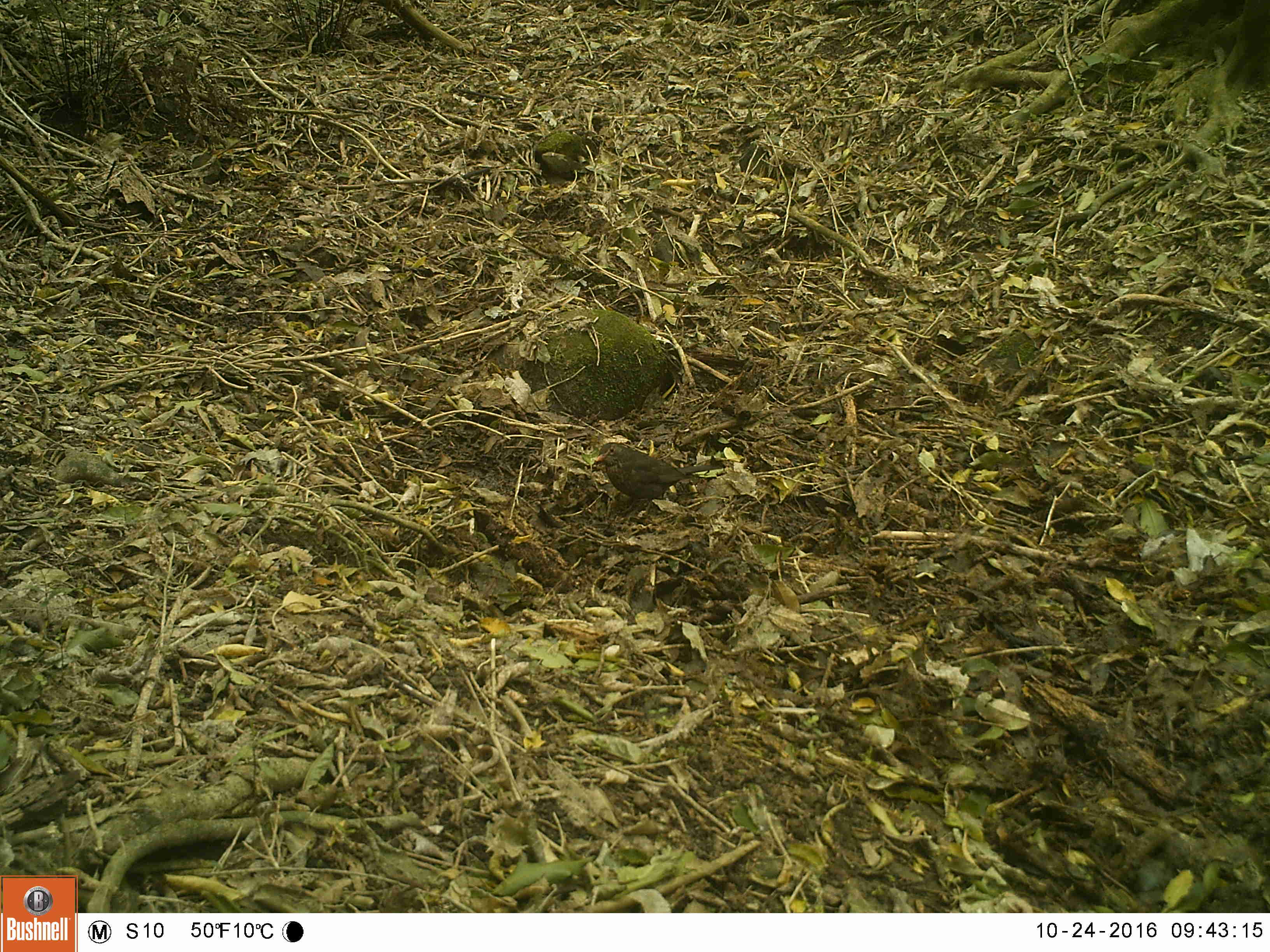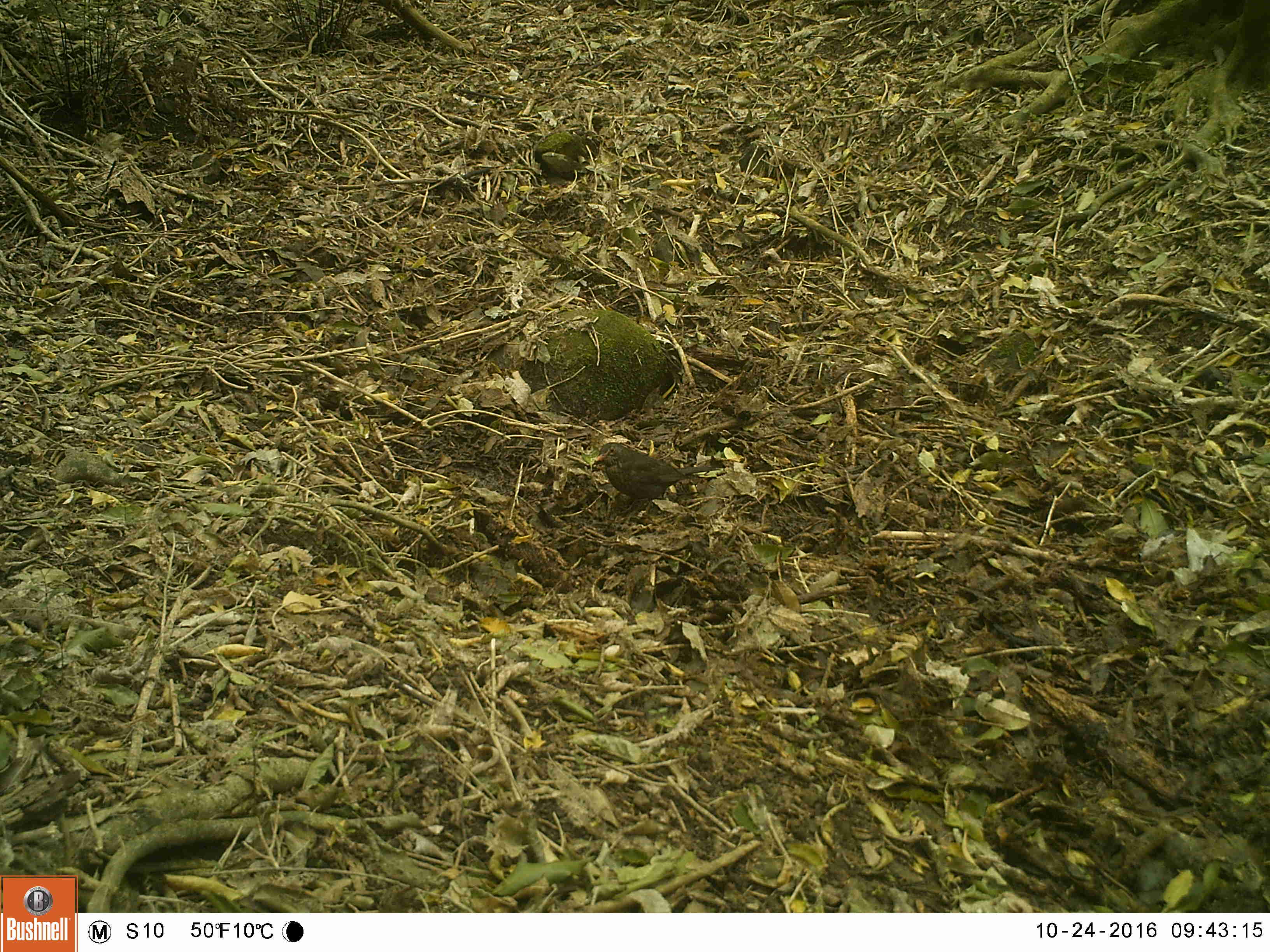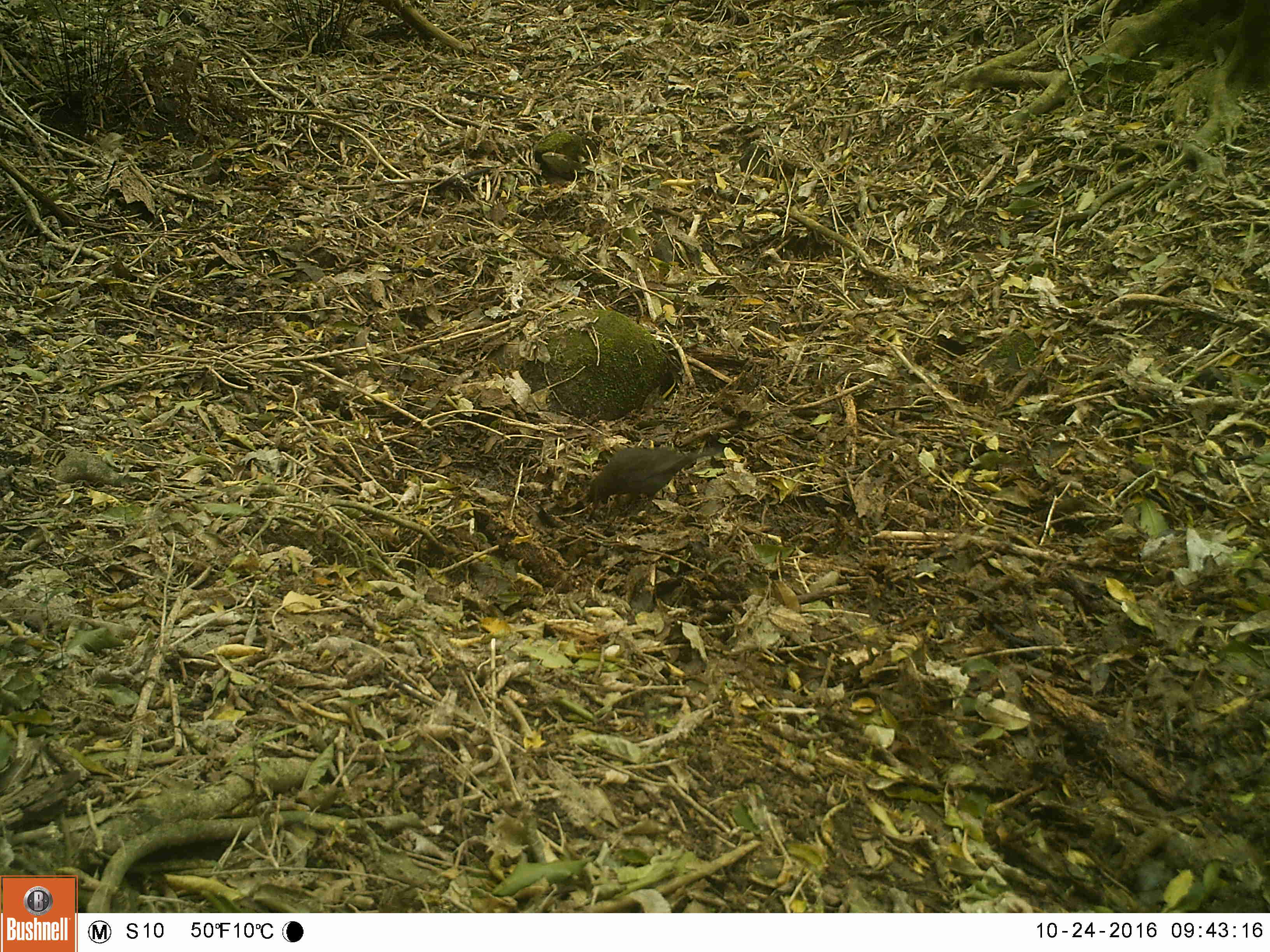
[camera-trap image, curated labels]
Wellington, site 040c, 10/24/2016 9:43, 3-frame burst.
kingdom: Animalia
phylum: Chordata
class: Aves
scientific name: Aves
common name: bird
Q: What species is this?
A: Bird (Aves).